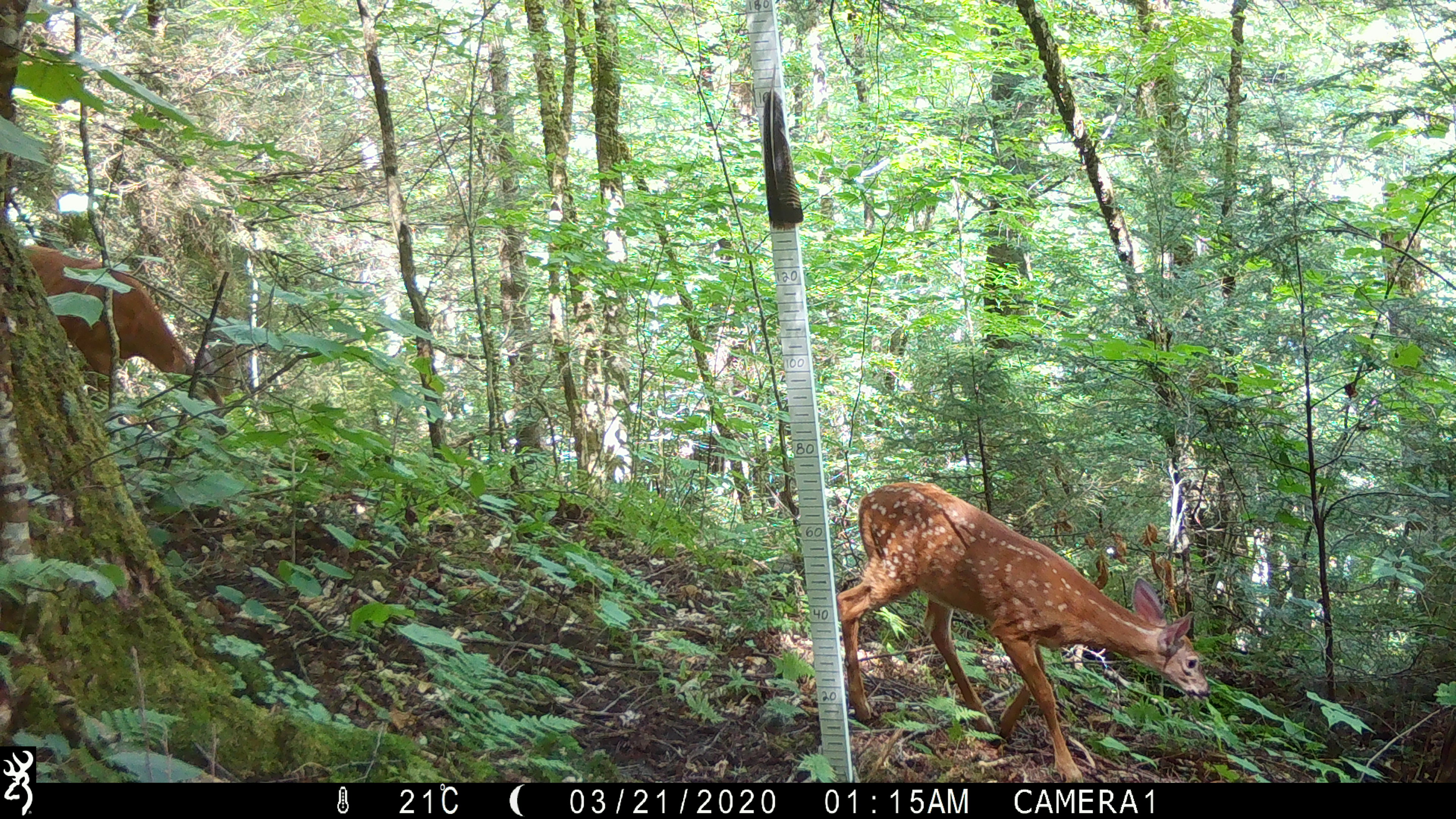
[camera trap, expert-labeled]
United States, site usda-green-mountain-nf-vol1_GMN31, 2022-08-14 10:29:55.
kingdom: Animalia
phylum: Chordata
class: Mammalia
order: Artiodactyla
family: Cervidae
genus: Odocoileus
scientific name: Odocoileus virginianus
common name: white-tailed deer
White-tailed deer (Odocoileus virginianus).